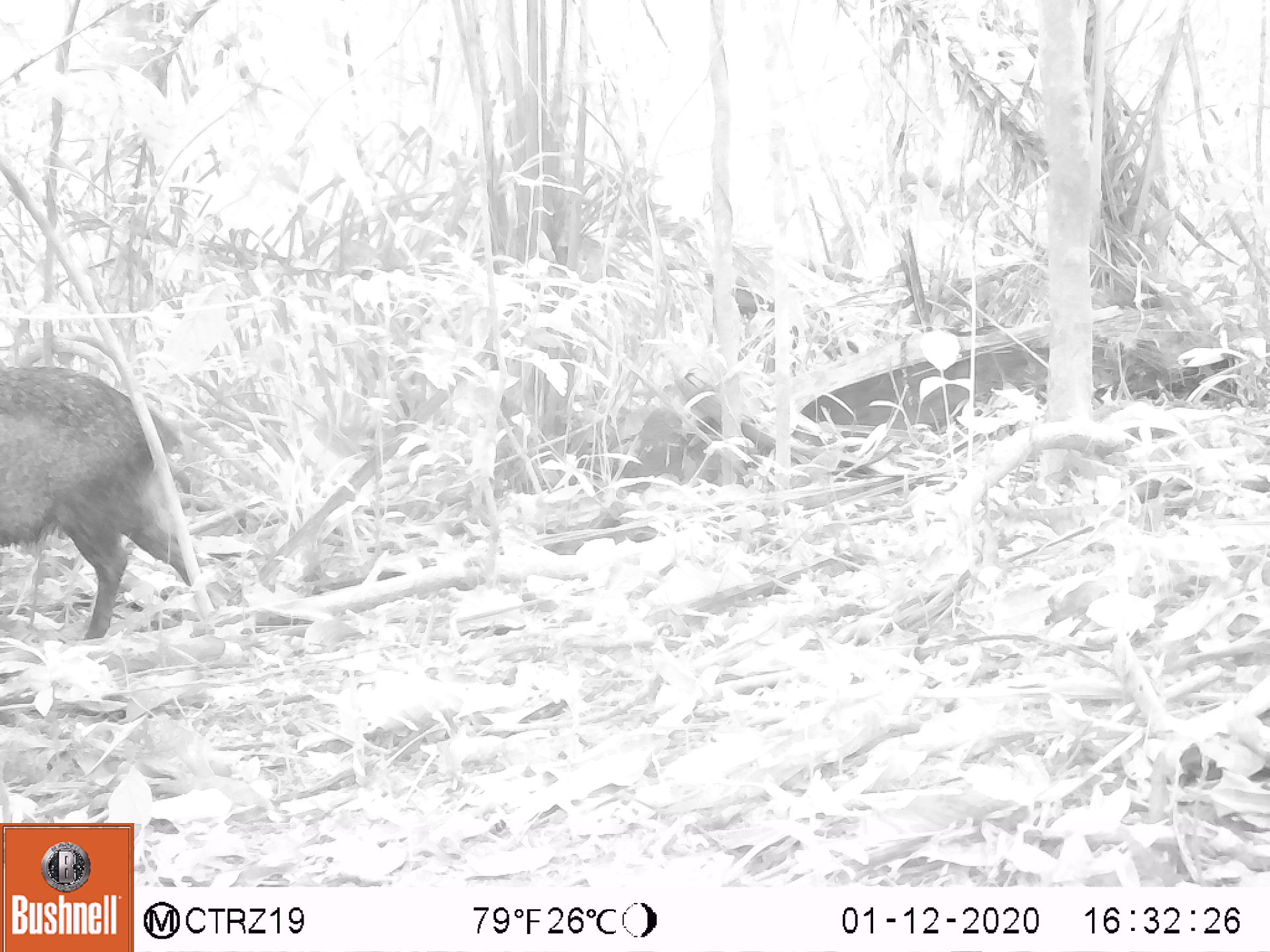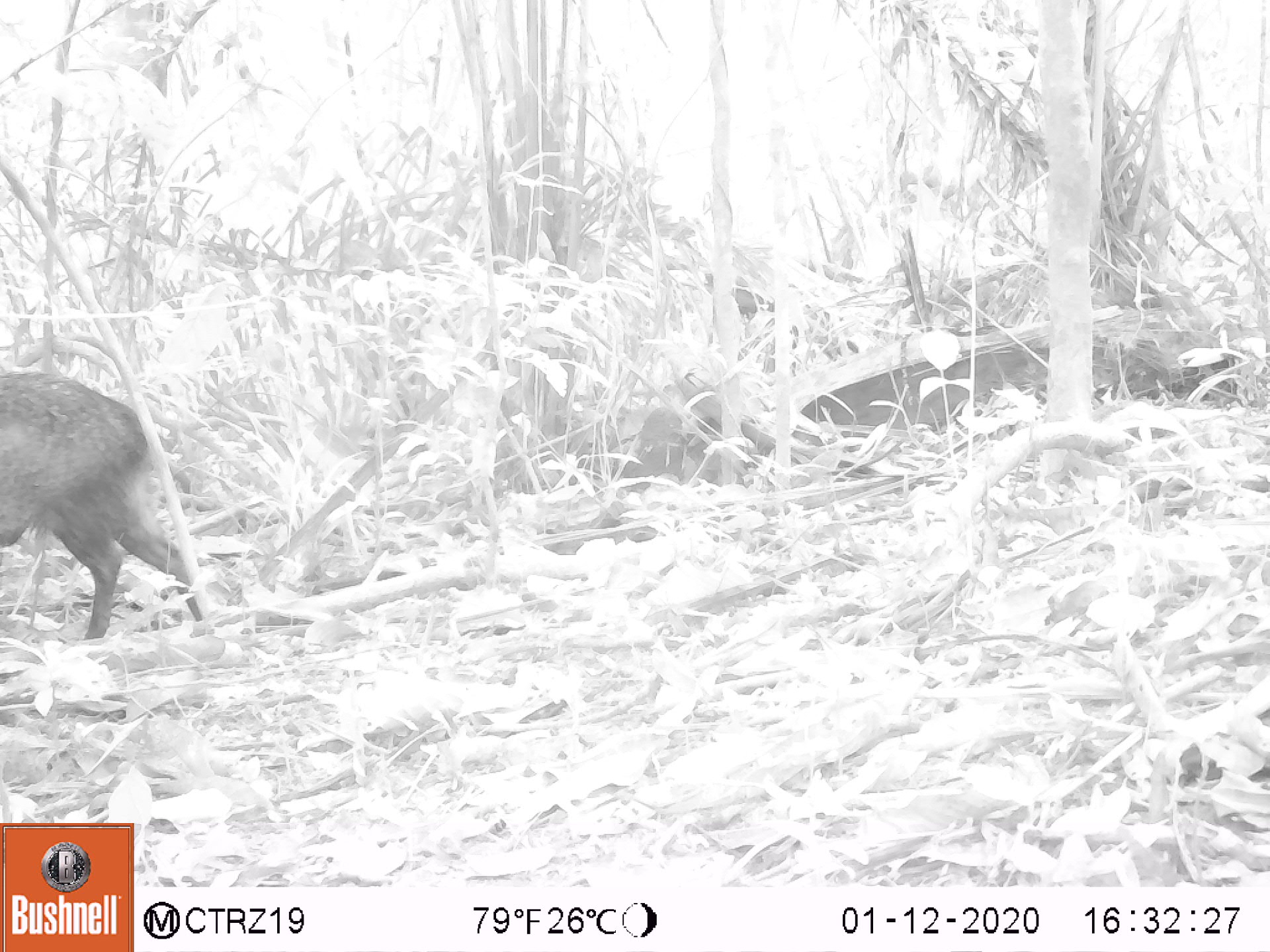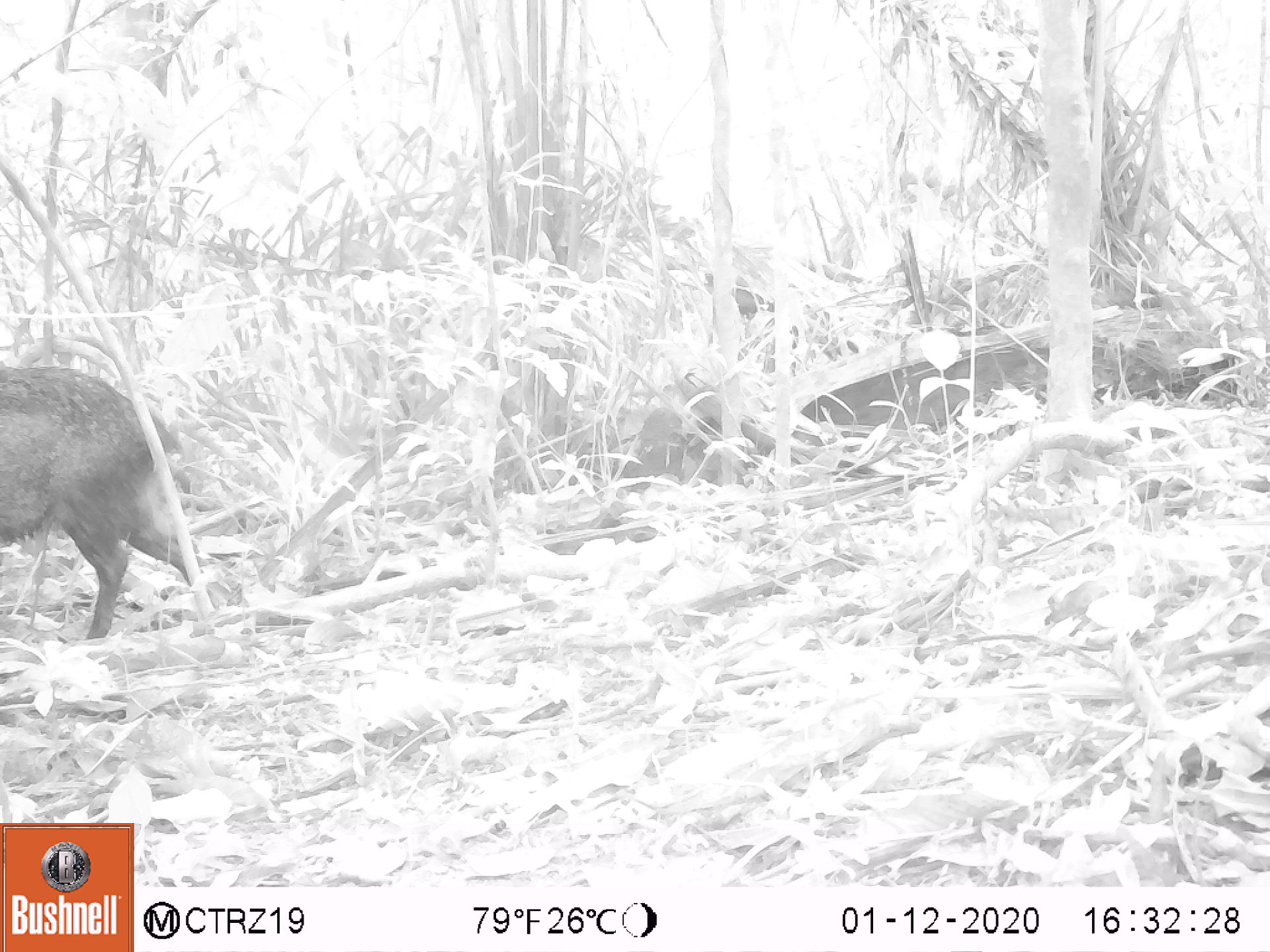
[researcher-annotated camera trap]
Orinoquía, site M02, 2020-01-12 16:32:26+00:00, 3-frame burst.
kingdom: Animalia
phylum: Chordata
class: Mammalia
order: Artiodactyla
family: Tayassuidae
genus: Pecari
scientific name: Pecari tajacu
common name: collared peccary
Collared peccary (Pecari tajacu).